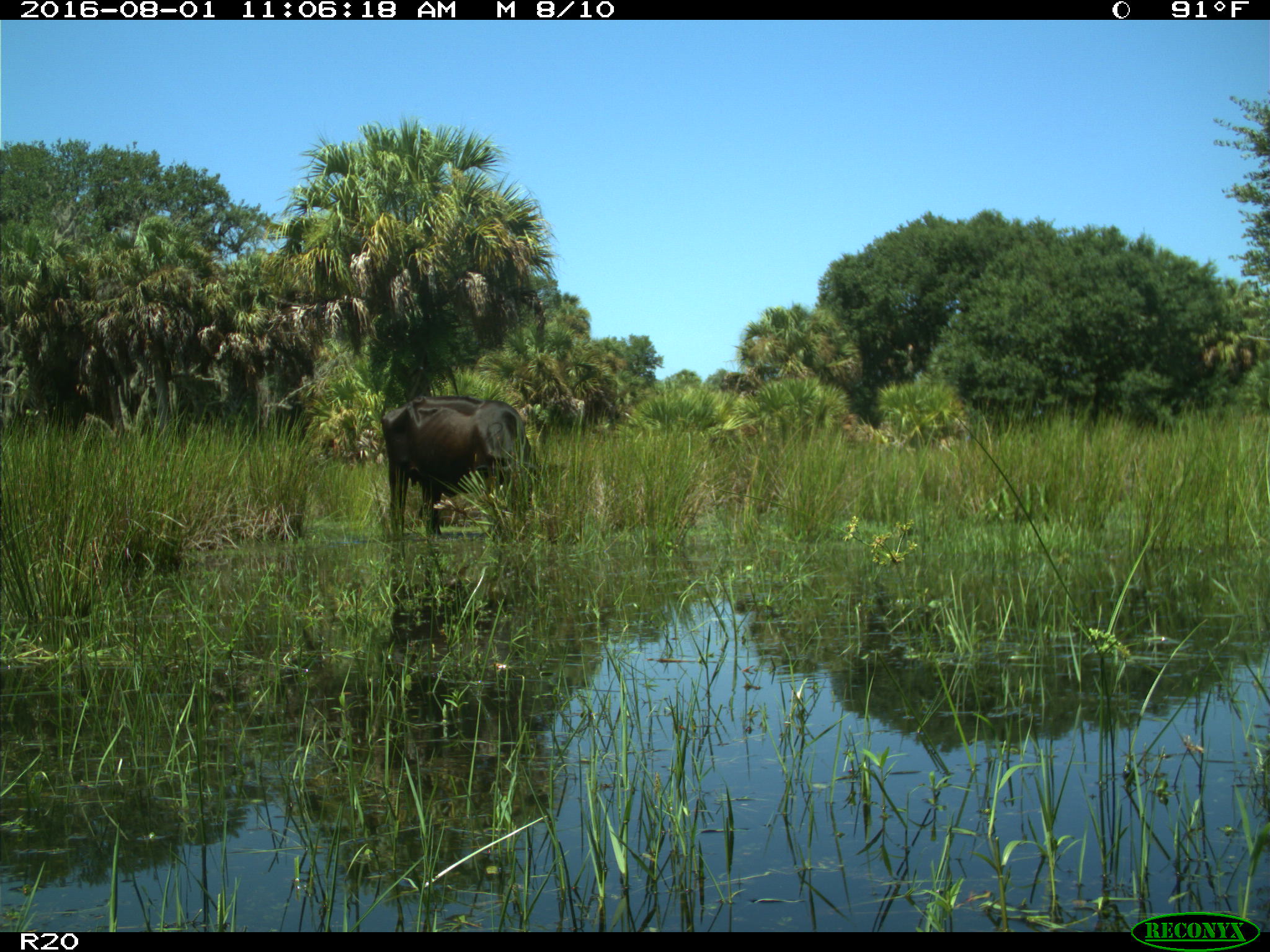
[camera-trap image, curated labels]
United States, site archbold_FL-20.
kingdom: Animalia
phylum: Chordata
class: Mammalia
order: Artiodactyla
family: Bovidae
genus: Bos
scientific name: Bos taurus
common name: domestic cow